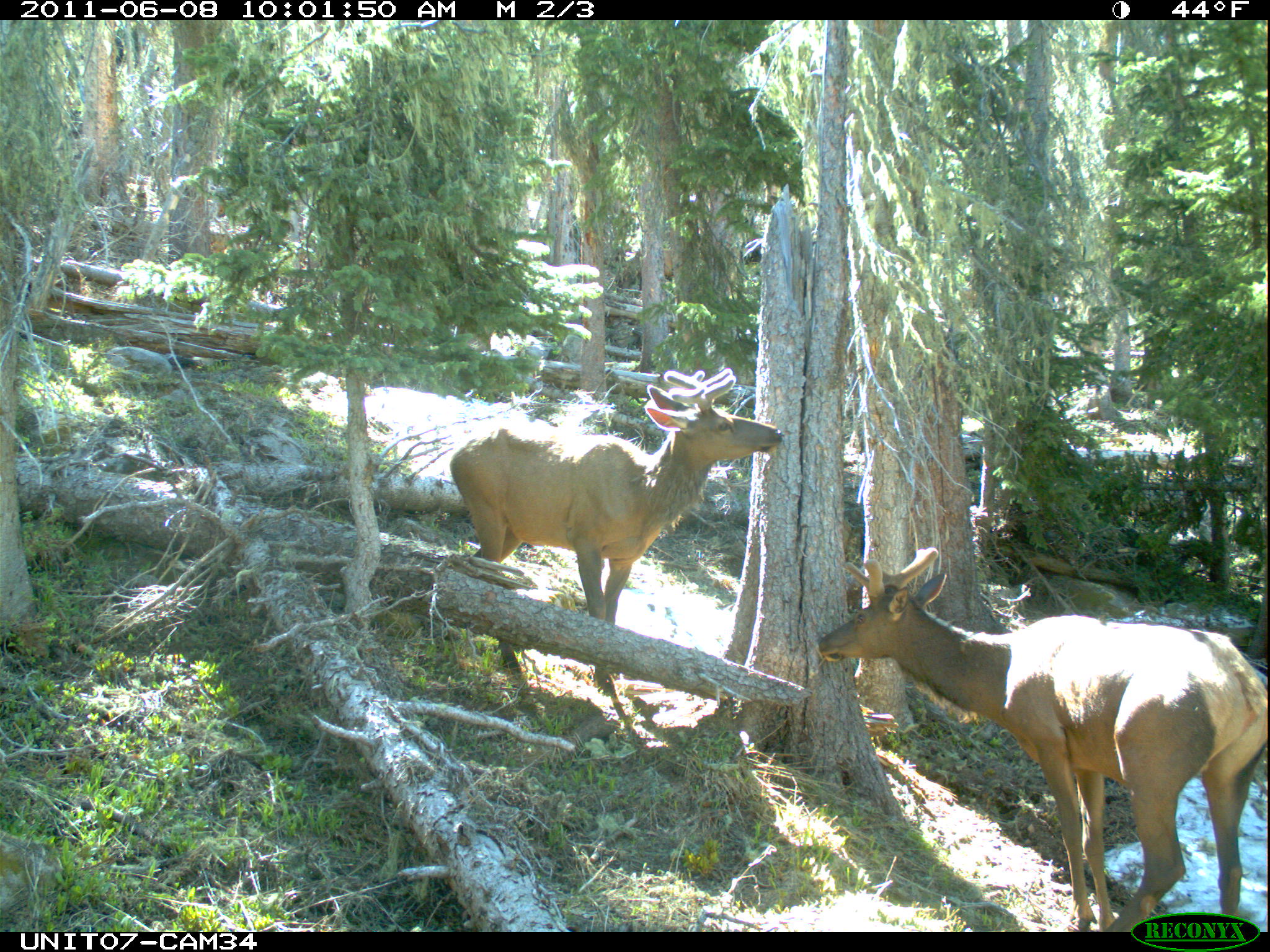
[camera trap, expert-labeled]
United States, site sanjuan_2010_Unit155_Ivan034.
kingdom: Animalia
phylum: Chordata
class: Mammalia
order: Artiodactyla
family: Cervidae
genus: Cervus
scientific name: Cervus elaphus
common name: red deer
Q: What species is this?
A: Cervus elaphus (red deer).